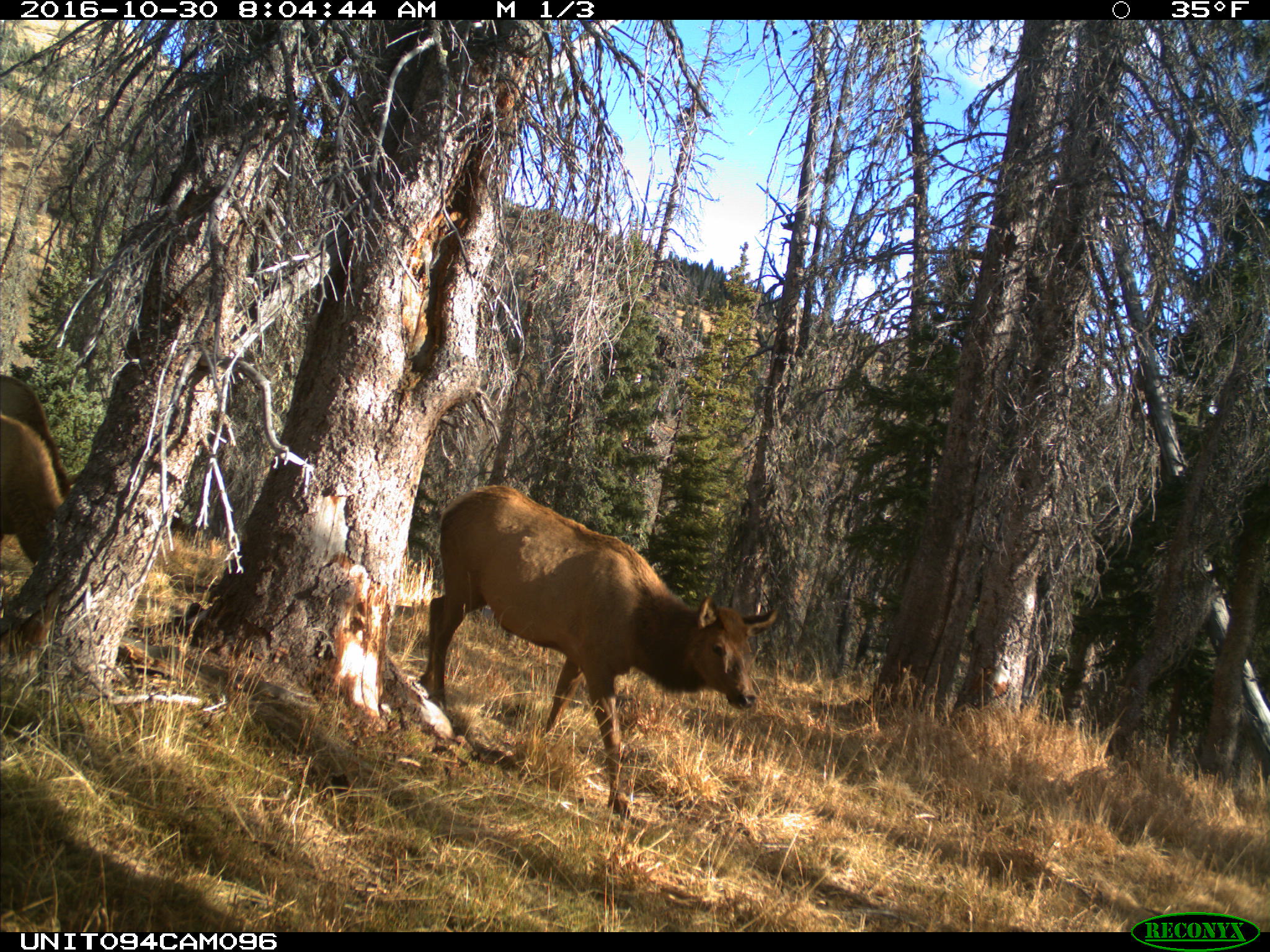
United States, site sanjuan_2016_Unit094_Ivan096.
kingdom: Animalia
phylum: Chordata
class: Mammalia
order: Artiodactyla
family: Cervidae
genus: Cervus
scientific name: Cervus elaphus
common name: red deer